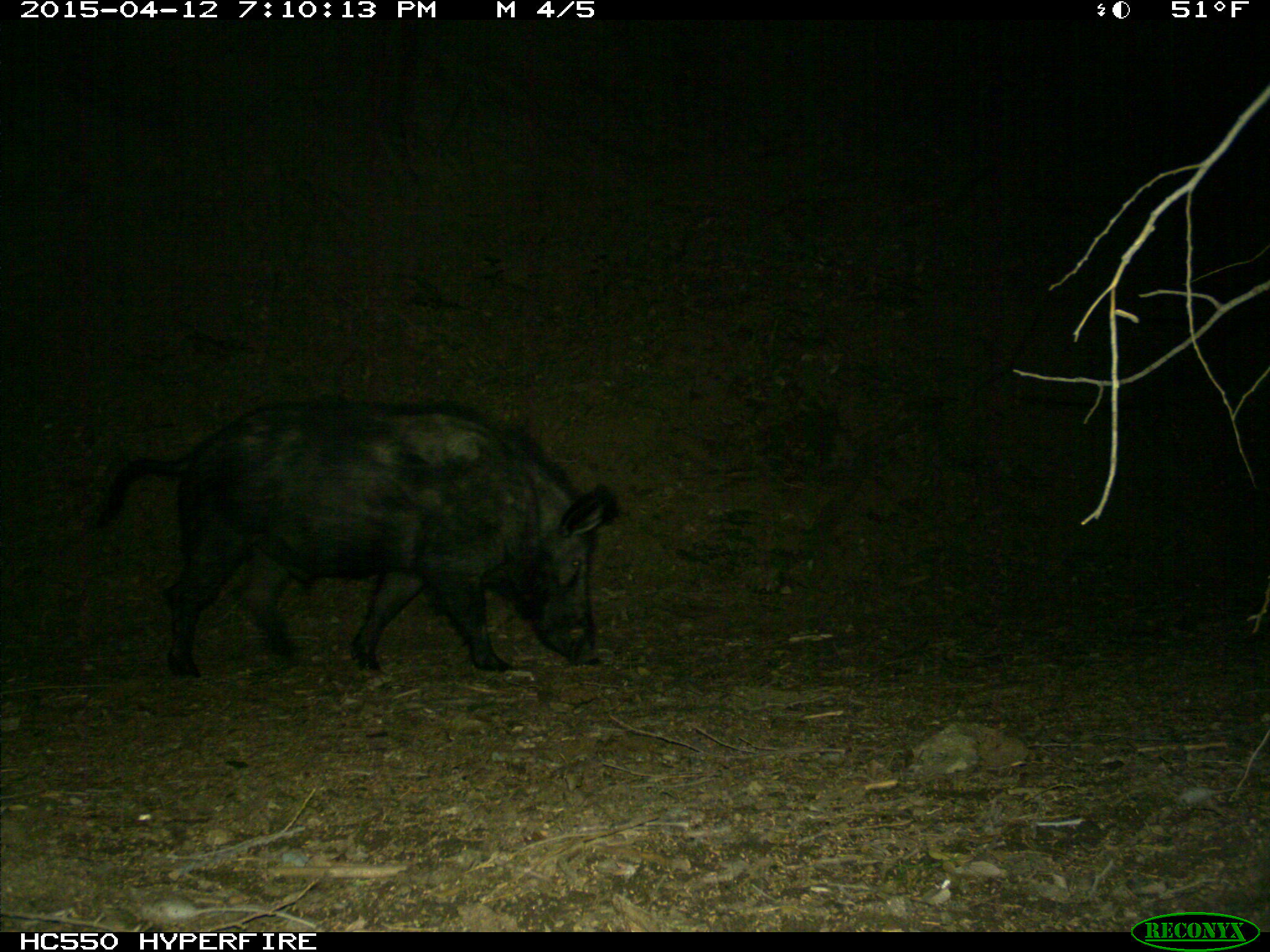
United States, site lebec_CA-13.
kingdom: Animalia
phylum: Chordata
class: Mammalia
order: Artiodactyla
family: Suidae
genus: Sus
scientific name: Sus scrofa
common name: wild boar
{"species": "Sus scrofa (wild boar)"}